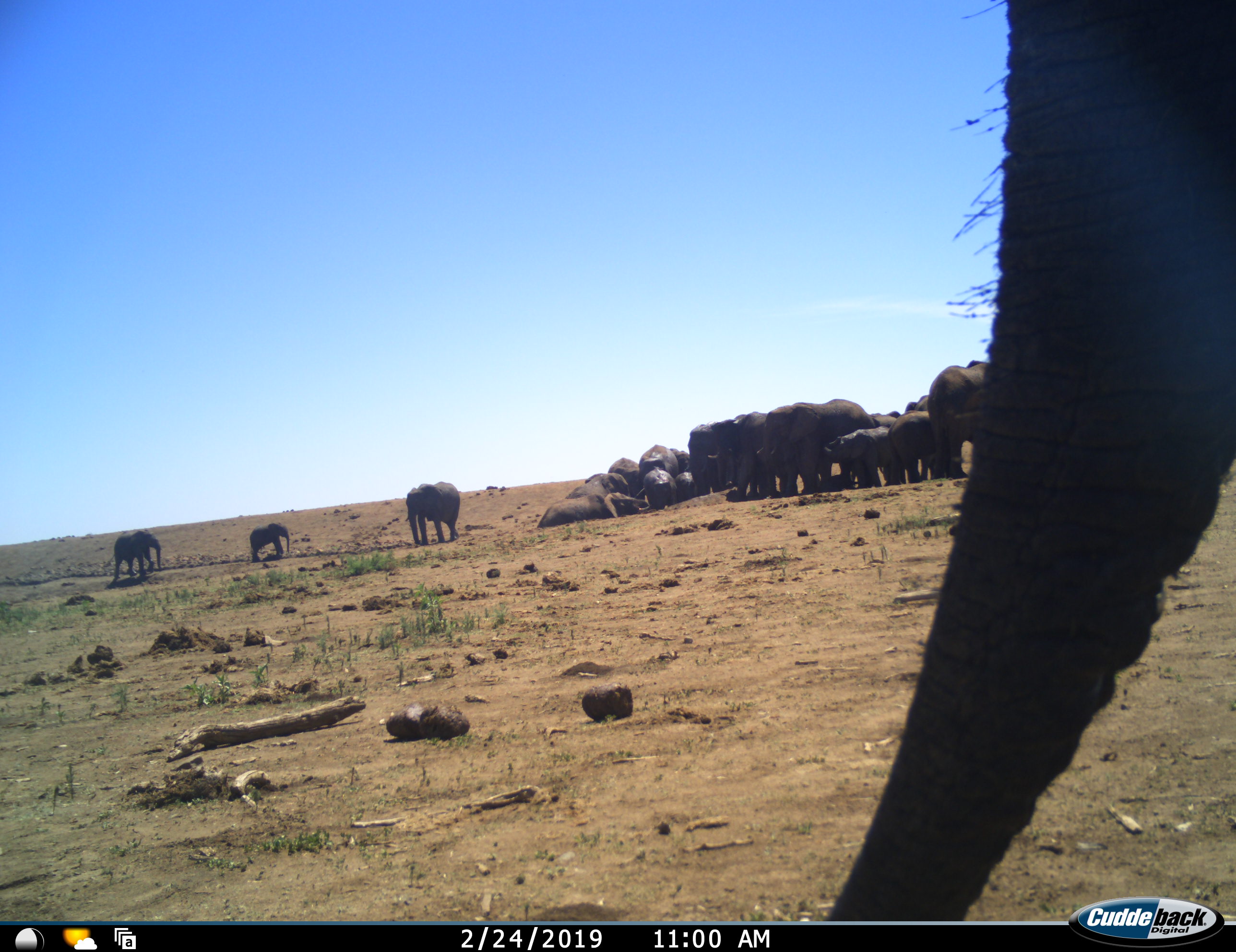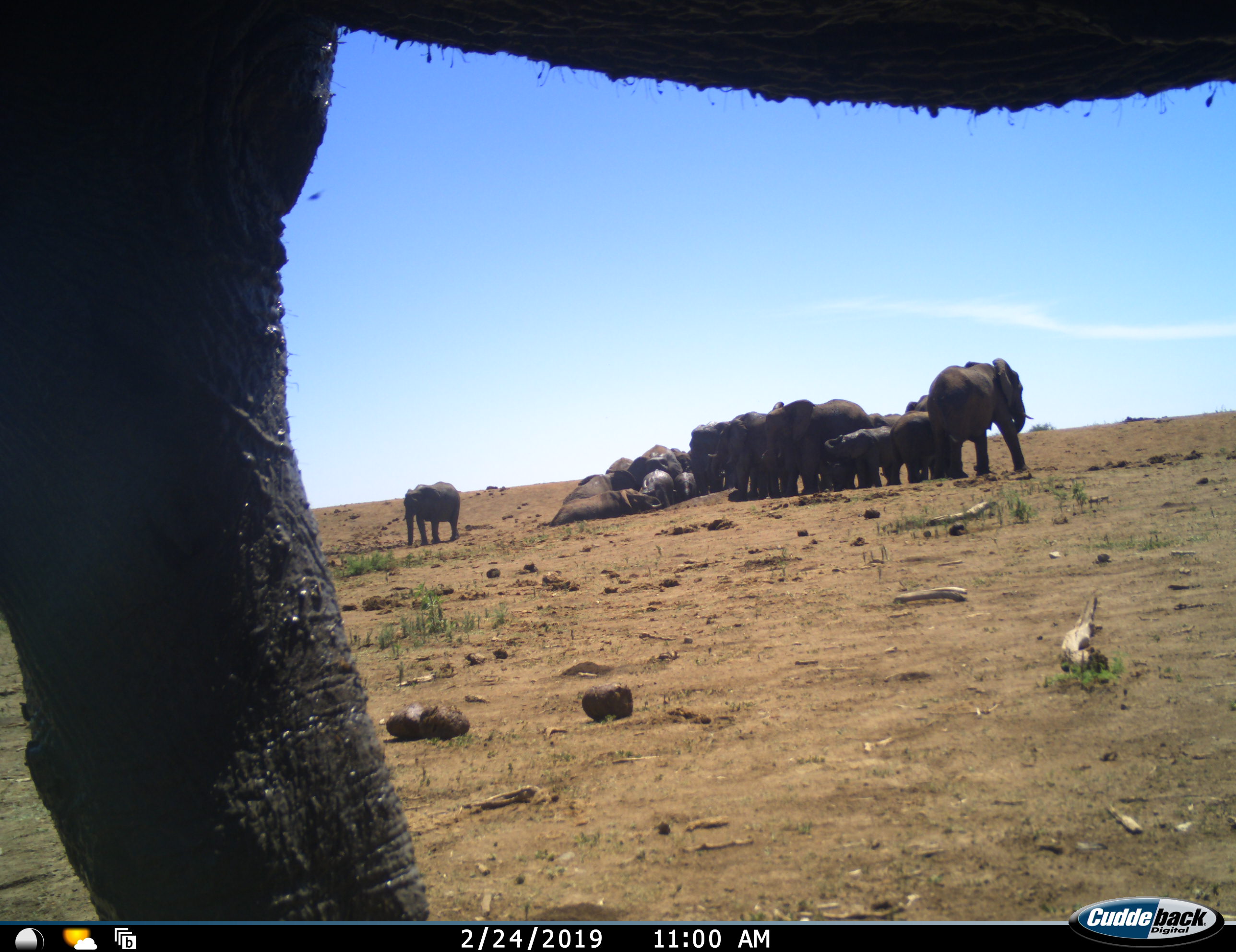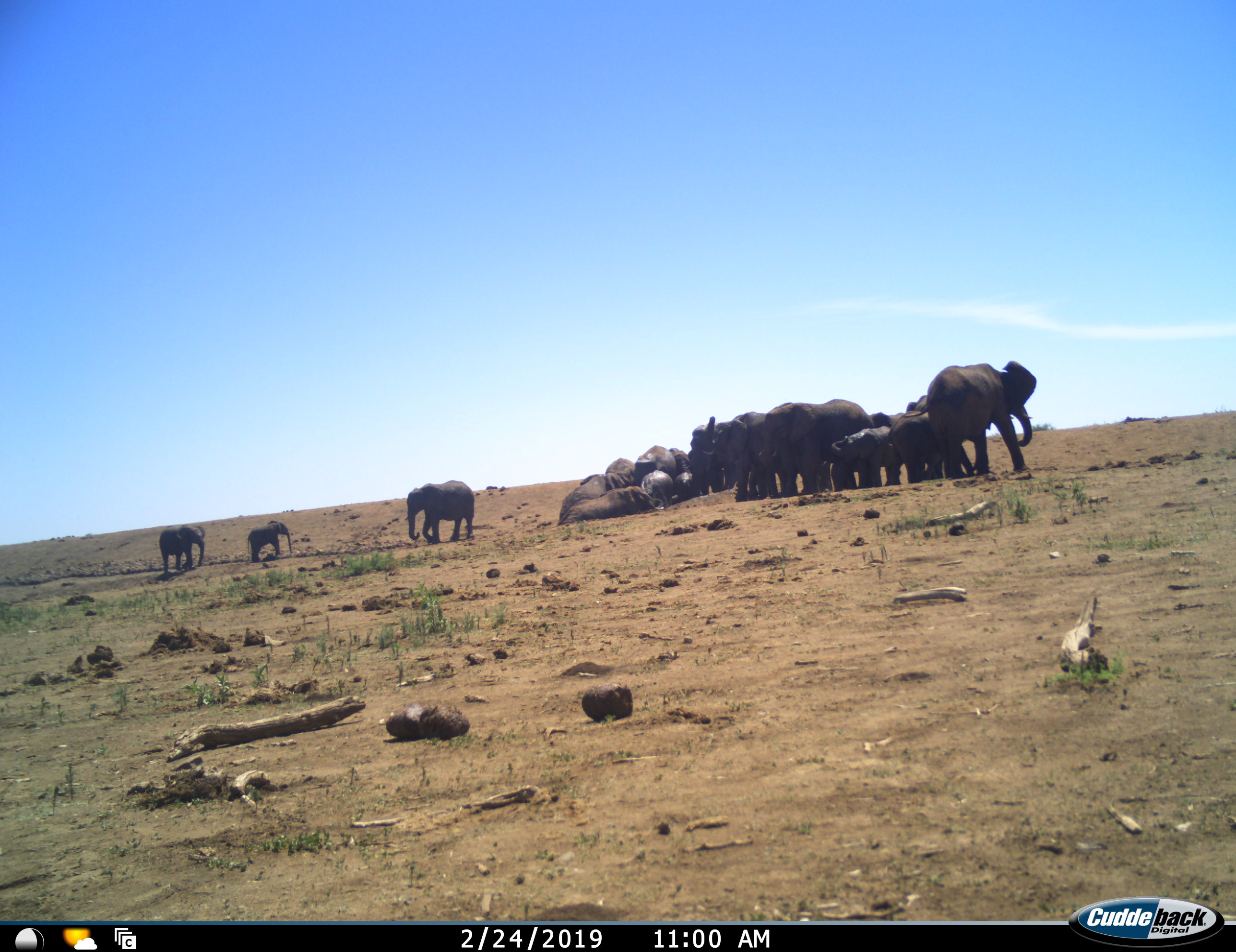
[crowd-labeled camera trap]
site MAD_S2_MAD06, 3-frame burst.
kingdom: Animalia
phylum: Chordata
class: Mammalia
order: Proboscidea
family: Elephantidae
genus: Loxodonta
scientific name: Loxodonta africana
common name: african bush elephant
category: elephant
Elephant (african bush elephant) (Loxodonta africana), count 11-50. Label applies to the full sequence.